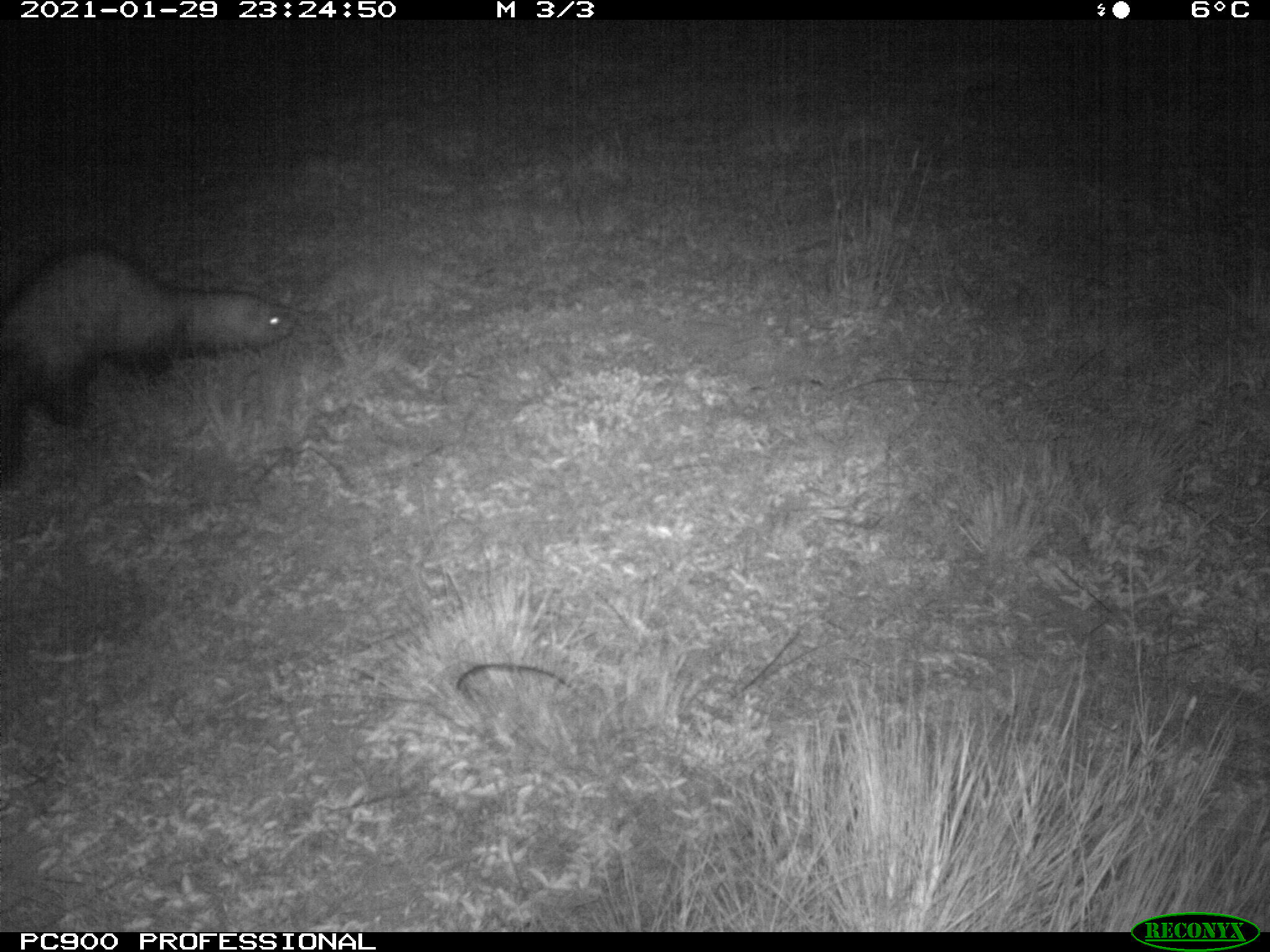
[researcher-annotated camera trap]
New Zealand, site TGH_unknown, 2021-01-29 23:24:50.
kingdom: Animalia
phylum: Chordata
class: Mammalia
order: Carnivora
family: Mustelidae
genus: Mustela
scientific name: Mustela furo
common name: ferret